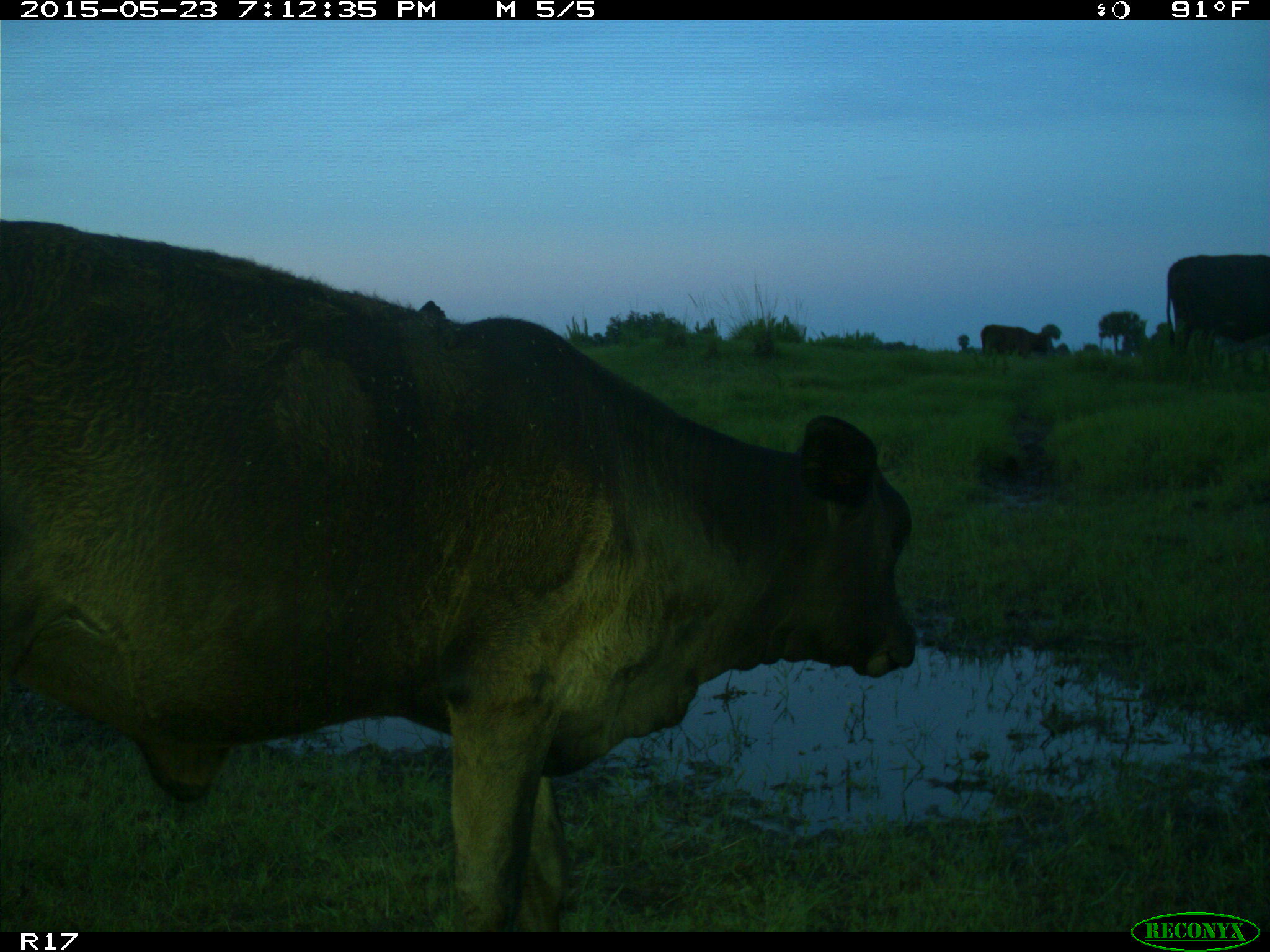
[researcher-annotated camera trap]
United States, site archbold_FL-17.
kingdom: Animalia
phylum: Chordata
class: Mammalia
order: Artiodactyla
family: Bovidae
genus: Bos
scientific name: Bos taurus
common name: domestic cow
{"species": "Bos taurus (domestic cow)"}